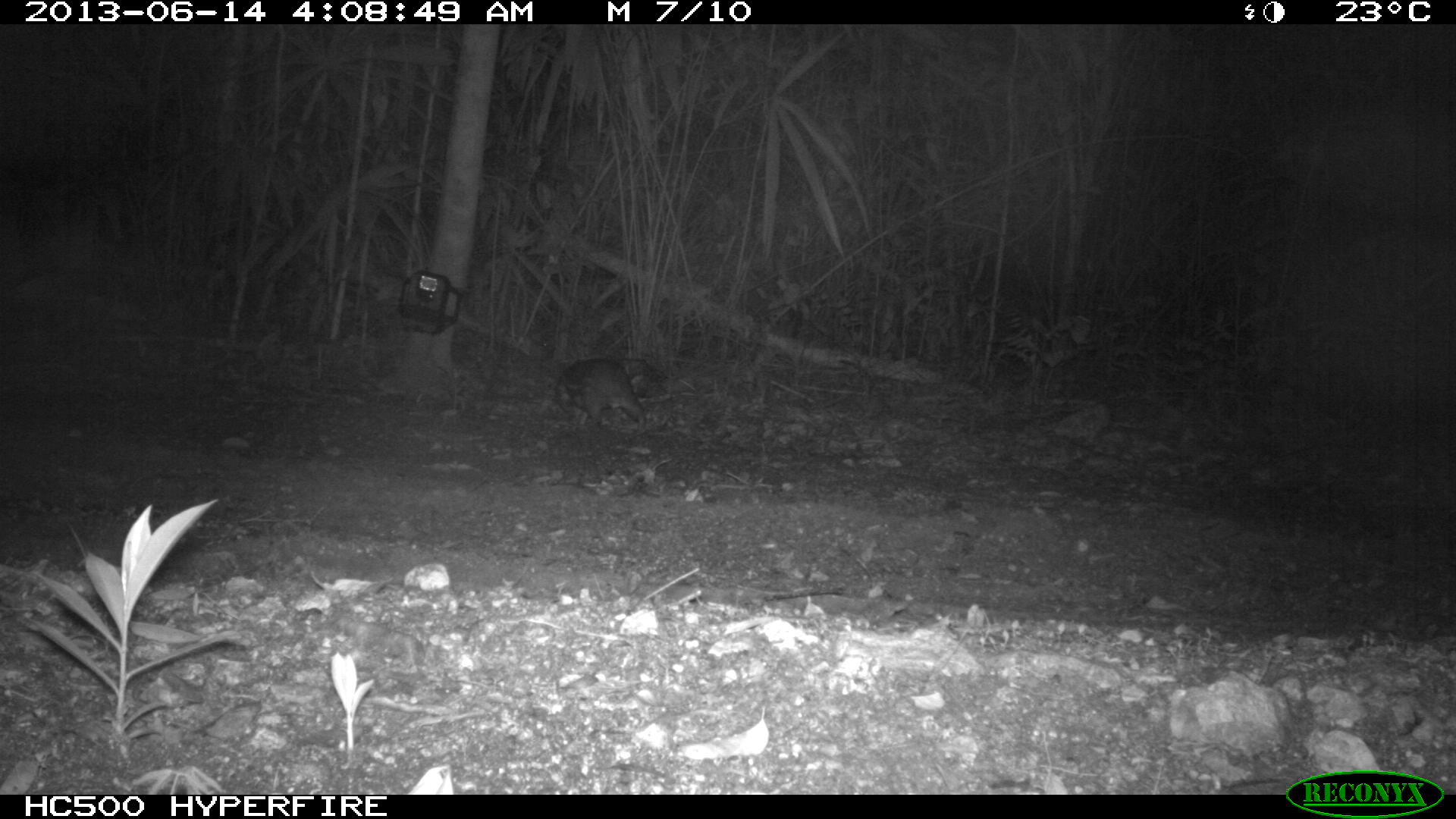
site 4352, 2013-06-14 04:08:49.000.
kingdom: Animalia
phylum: Chordata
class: Mammalia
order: Rodentia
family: Cuniculidae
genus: Cuniculus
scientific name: Cuniculus paca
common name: lowland paca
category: agouti paca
Agouti paca (lowland paca) (Cuniculus paca), count 1.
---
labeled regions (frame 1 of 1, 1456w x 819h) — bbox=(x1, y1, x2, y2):
agouti paca: bbox=(554, 357, 647, 435)